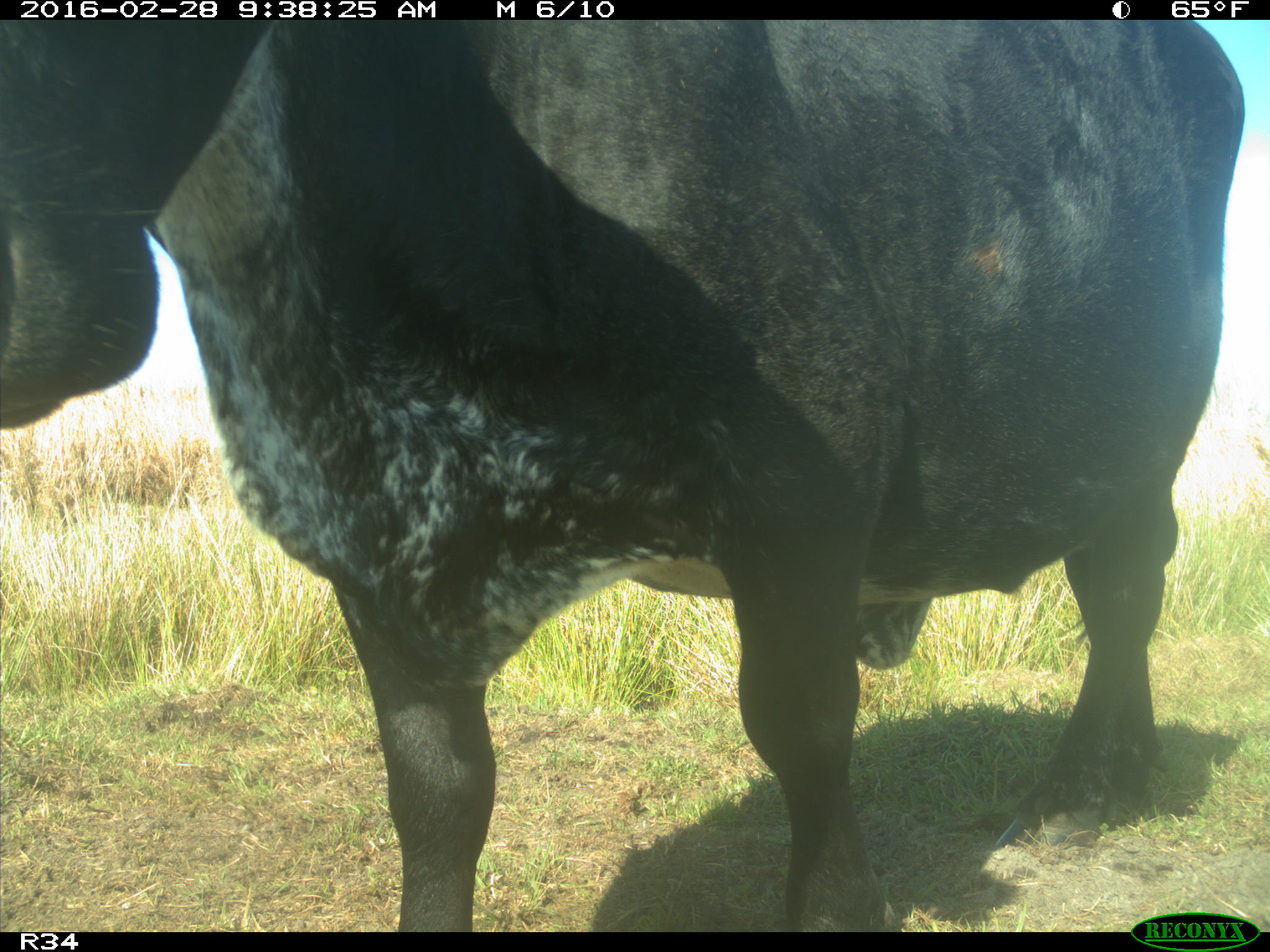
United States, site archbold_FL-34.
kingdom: Animalia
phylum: Chordata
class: Mammalia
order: Artiodactyla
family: Bovidae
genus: Bos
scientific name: Bos taurus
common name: domestic cow